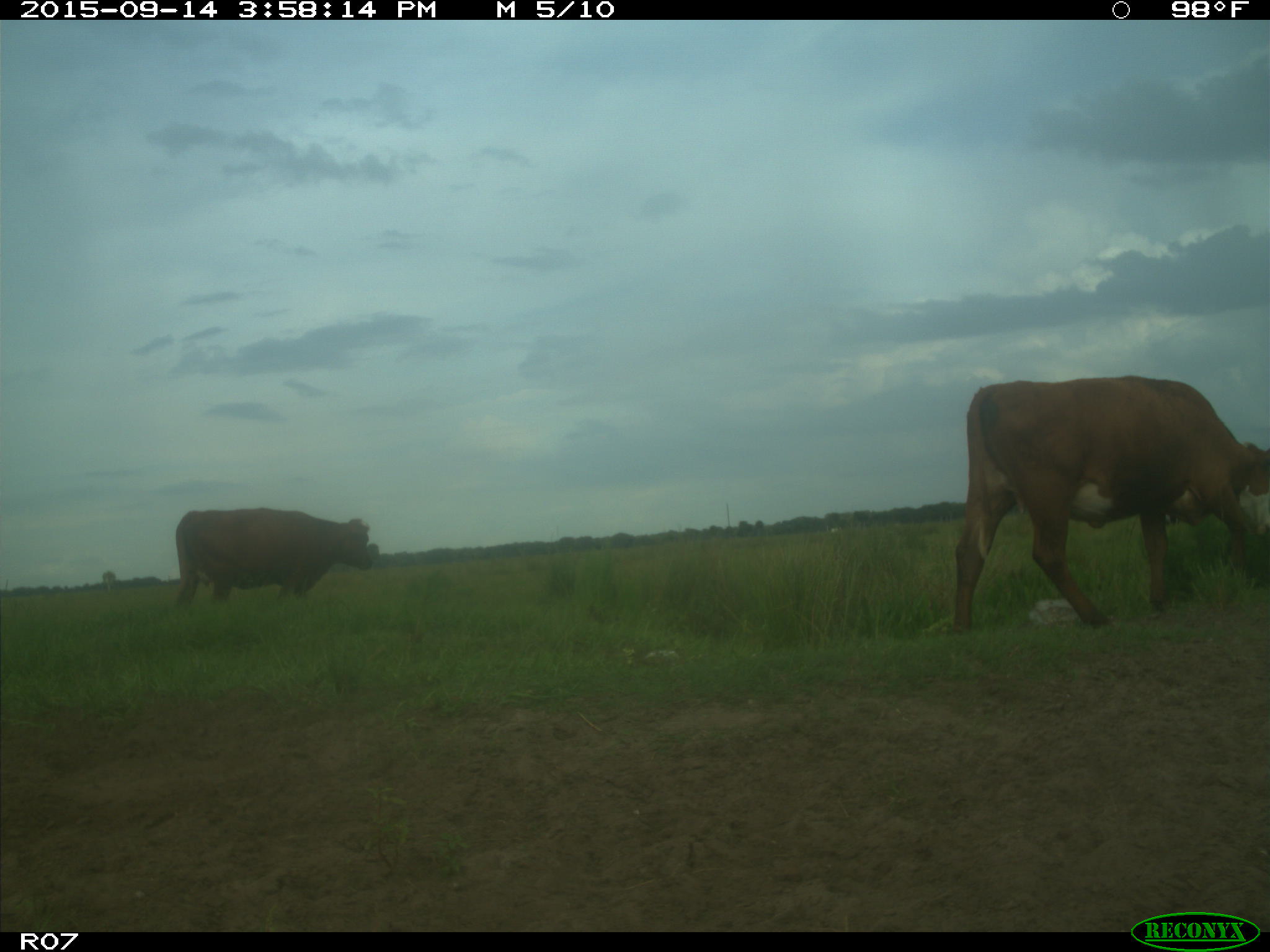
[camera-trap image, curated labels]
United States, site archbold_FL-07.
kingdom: Animalia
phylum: Chordata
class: Mammalia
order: Artiodactyla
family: Bovidae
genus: Bos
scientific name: Bos taurus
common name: domestic cow